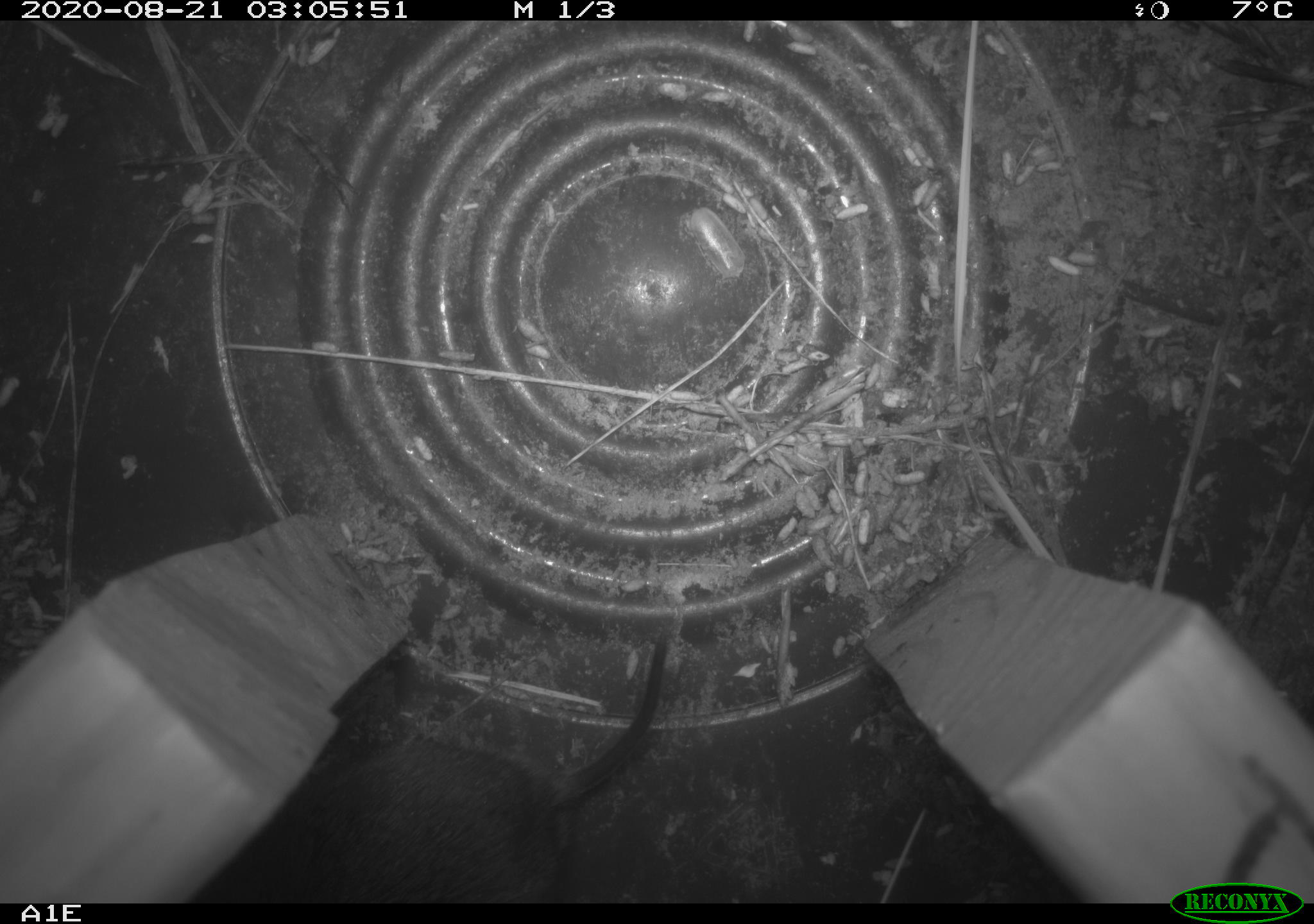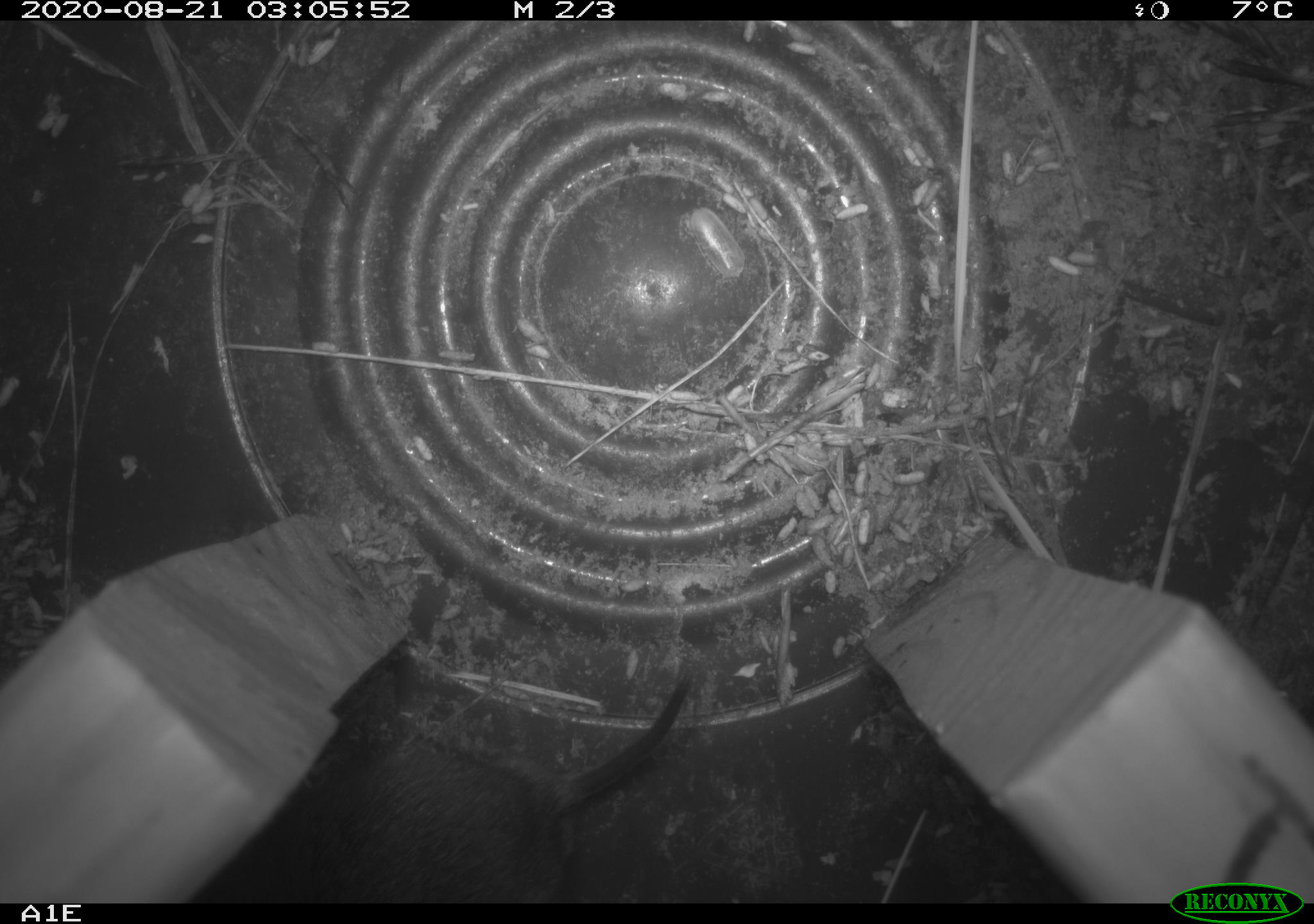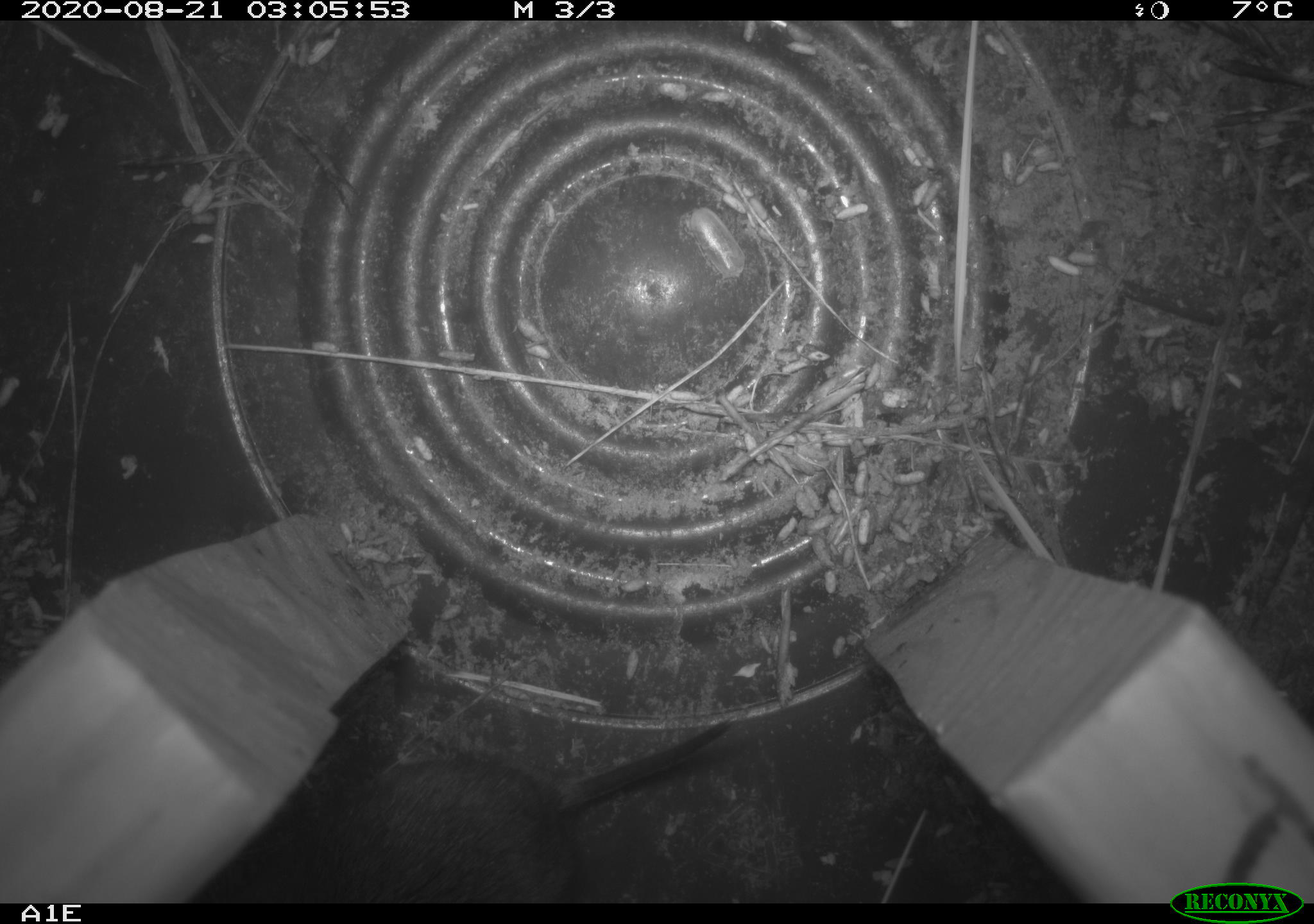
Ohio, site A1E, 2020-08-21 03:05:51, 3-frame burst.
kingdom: Animalia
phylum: Chordata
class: Mammalia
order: Rodentia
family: Cricetidae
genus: Microtus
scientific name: Microtus pennsylvanicus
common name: meadow vole